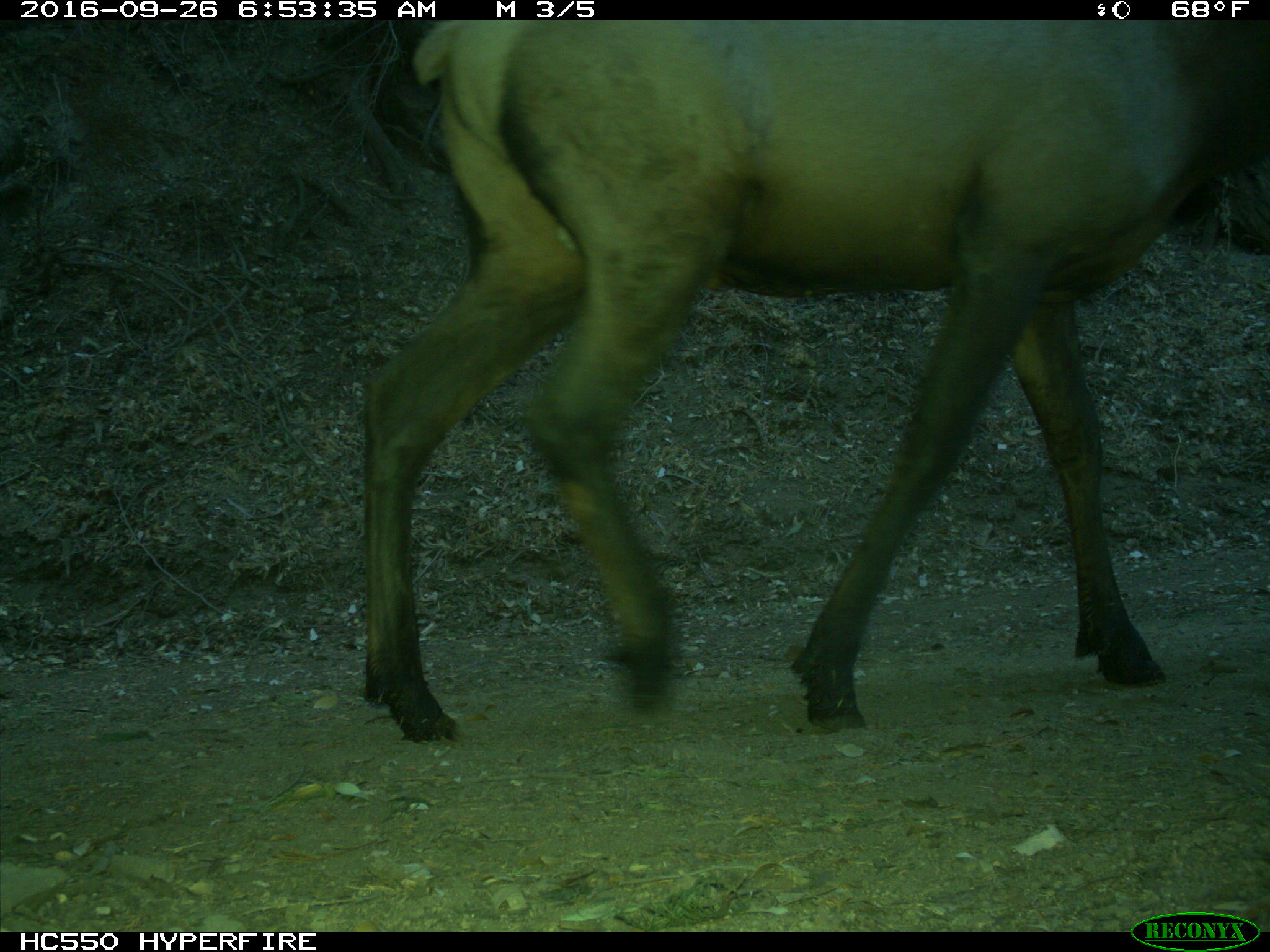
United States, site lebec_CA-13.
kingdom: Animalia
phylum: Chordata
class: Mammalia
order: Artiodactyla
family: Cervidae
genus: Cervus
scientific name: Cervus canadensis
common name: elk